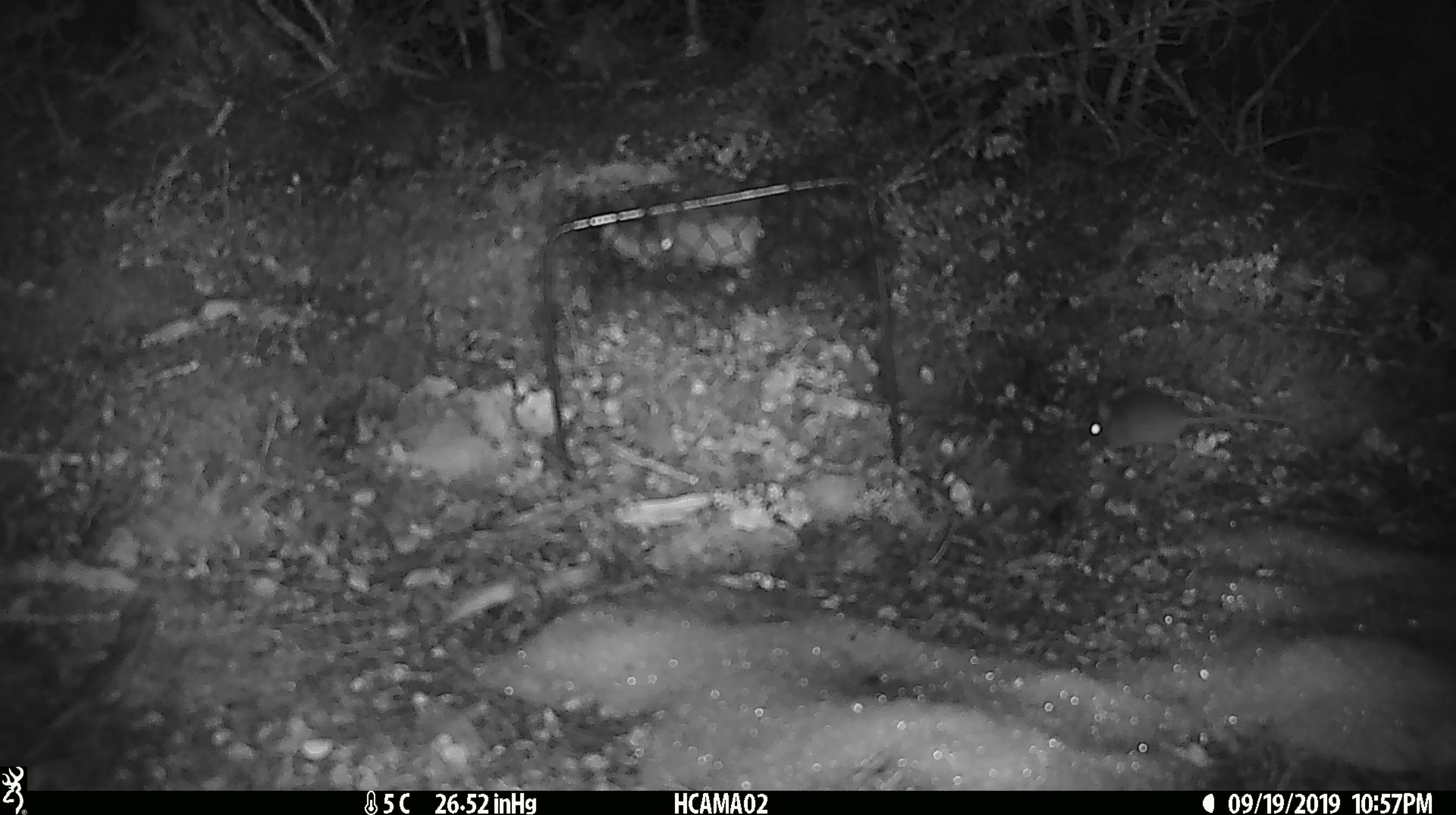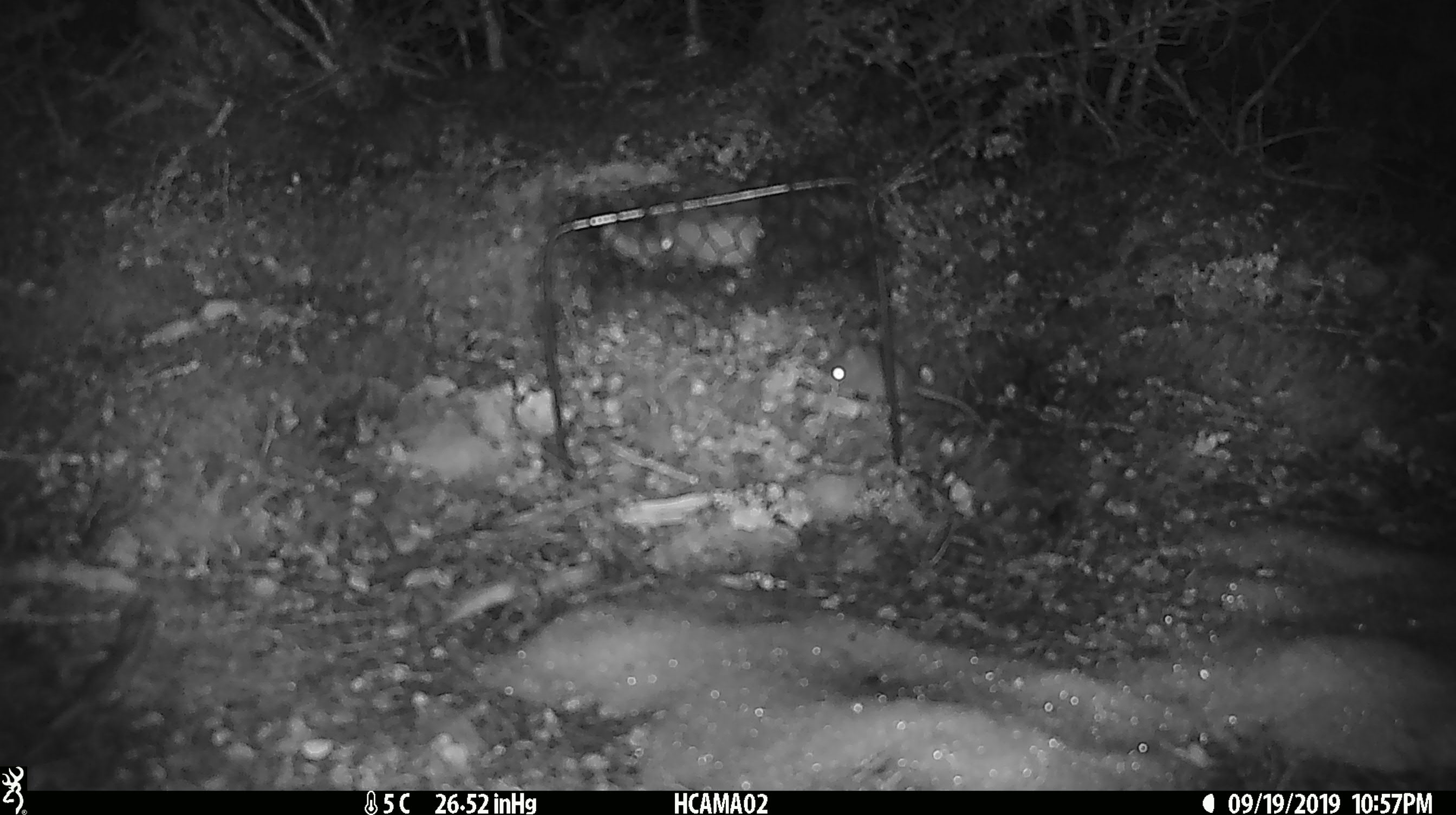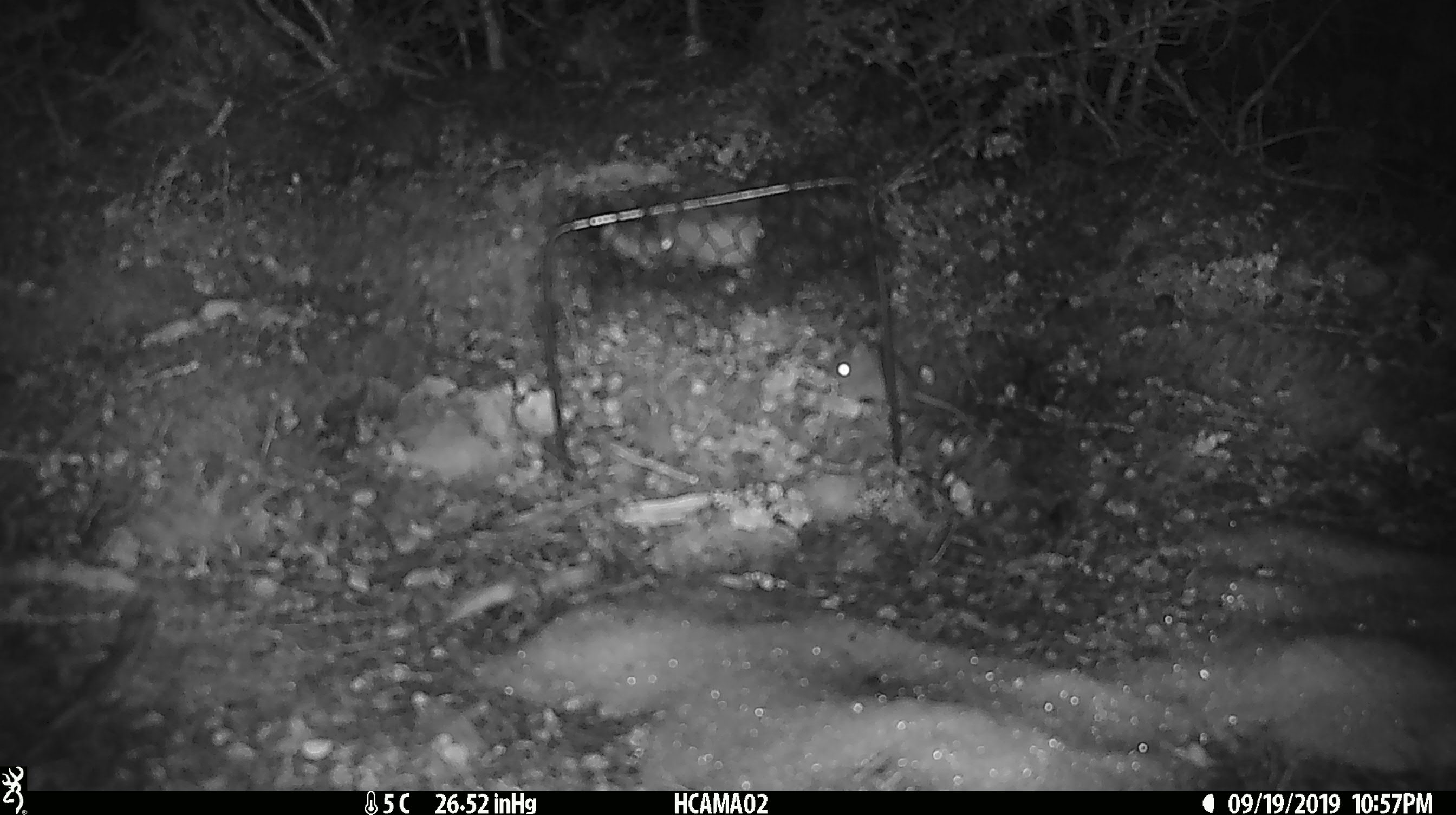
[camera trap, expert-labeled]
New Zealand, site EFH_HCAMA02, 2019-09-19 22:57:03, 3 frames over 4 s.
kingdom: Animalia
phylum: Chordata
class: Mammalia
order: Rodentia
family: Muridae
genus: Mus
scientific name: Mus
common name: mouse